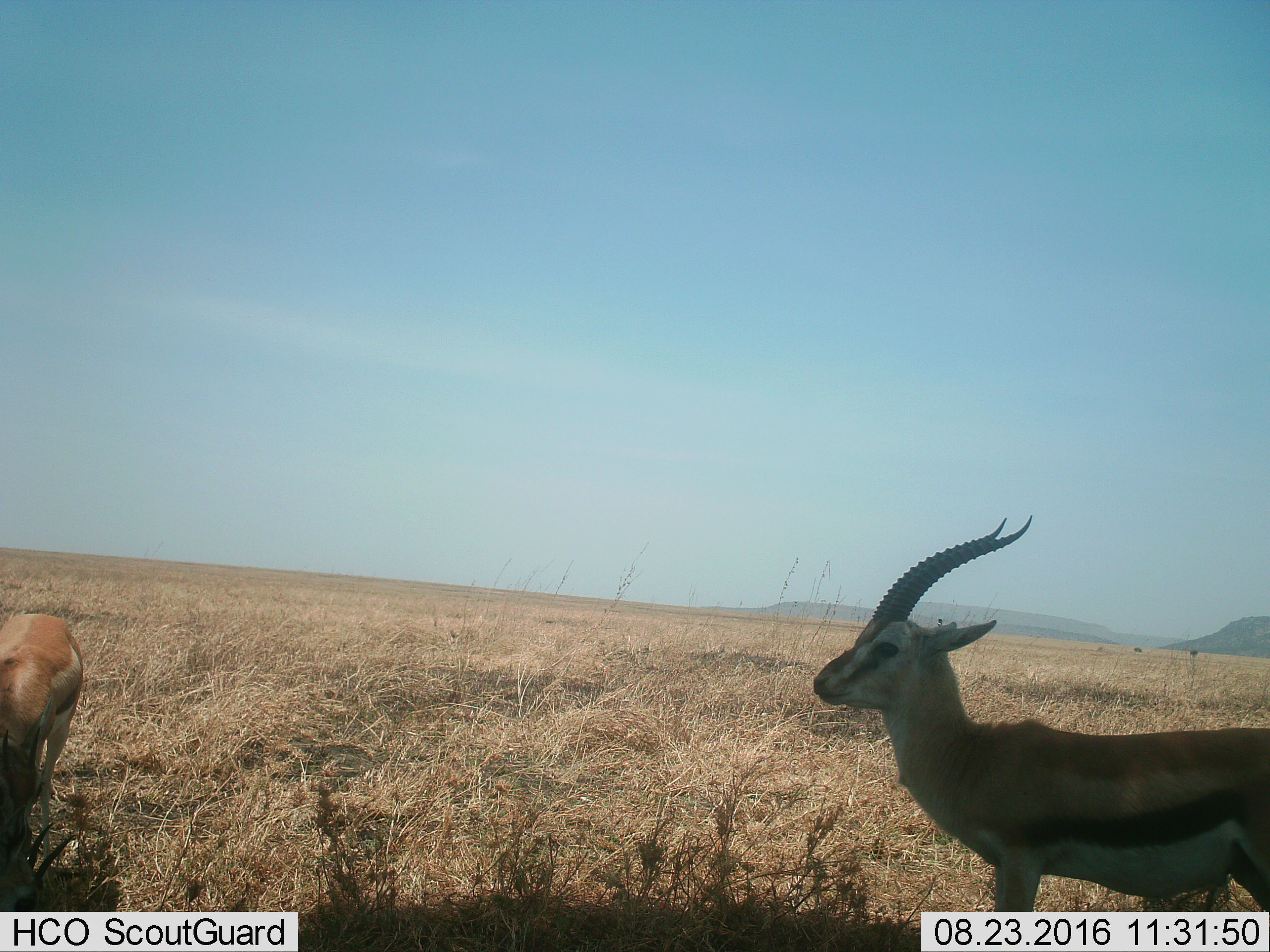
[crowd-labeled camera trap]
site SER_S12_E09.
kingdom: Animalia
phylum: Chordata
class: Mammalia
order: Artiodactyla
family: Bovidae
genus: Eudorcas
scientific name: Eudorcas thomsonii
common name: thomson's gazelle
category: gazellethomsons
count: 2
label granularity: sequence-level